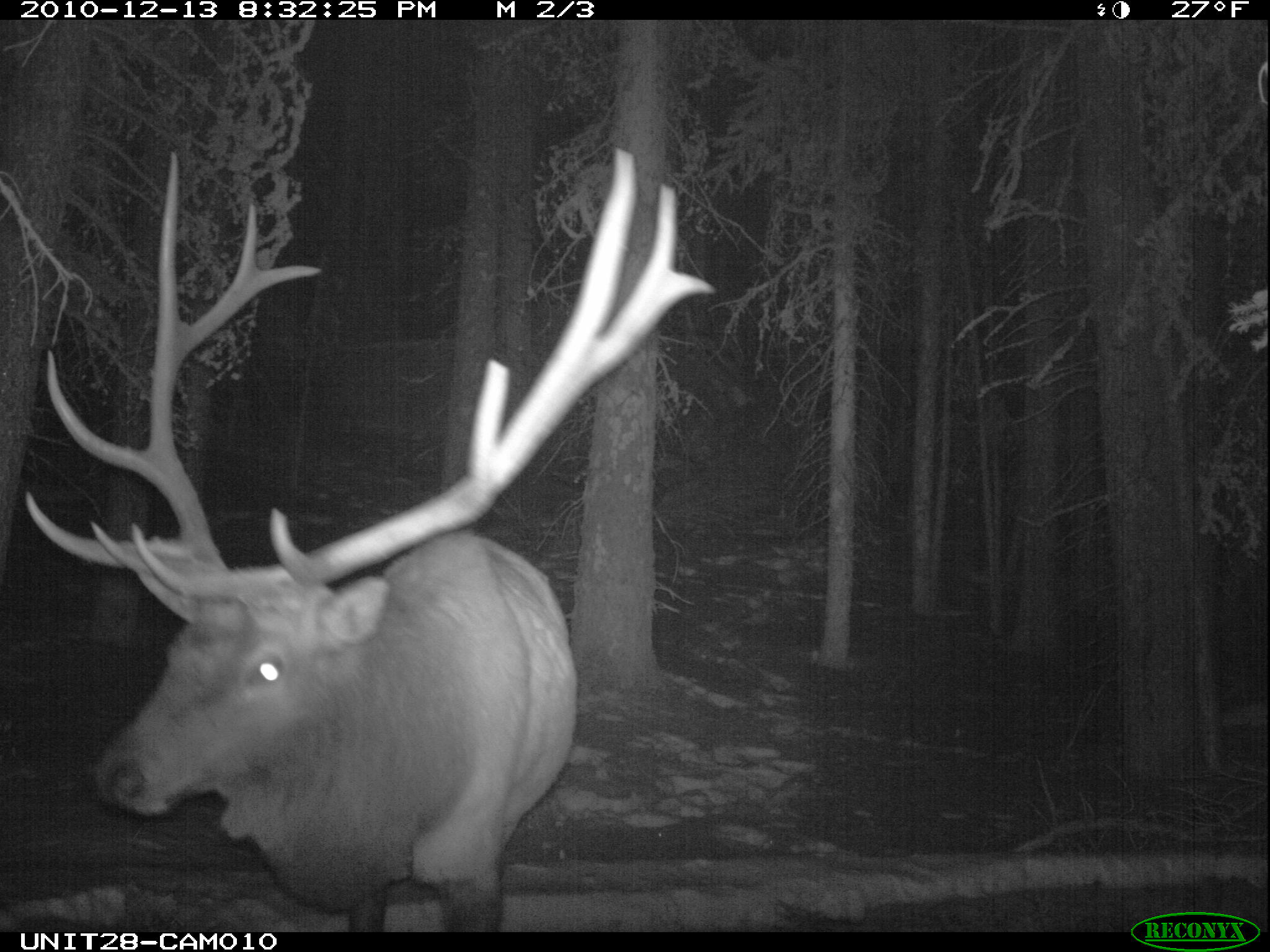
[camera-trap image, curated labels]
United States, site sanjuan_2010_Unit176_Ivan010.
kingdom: Animalia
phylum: Chordata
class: Mammalia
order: Artiodactyla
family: Cervidae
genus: Cervus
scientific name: Cervus elaphus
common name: red deer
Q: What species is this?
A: Cervus elaphus (red deer).